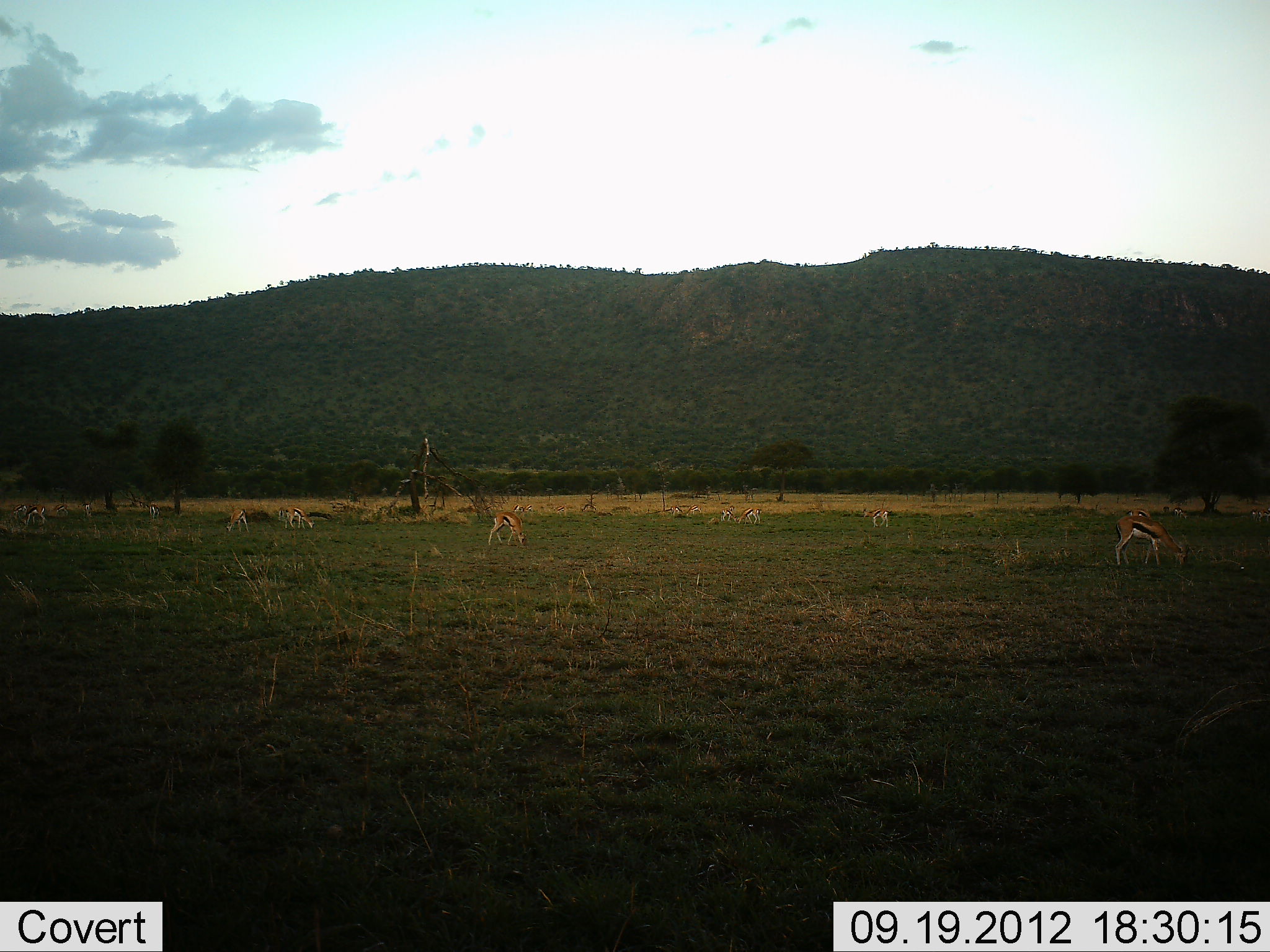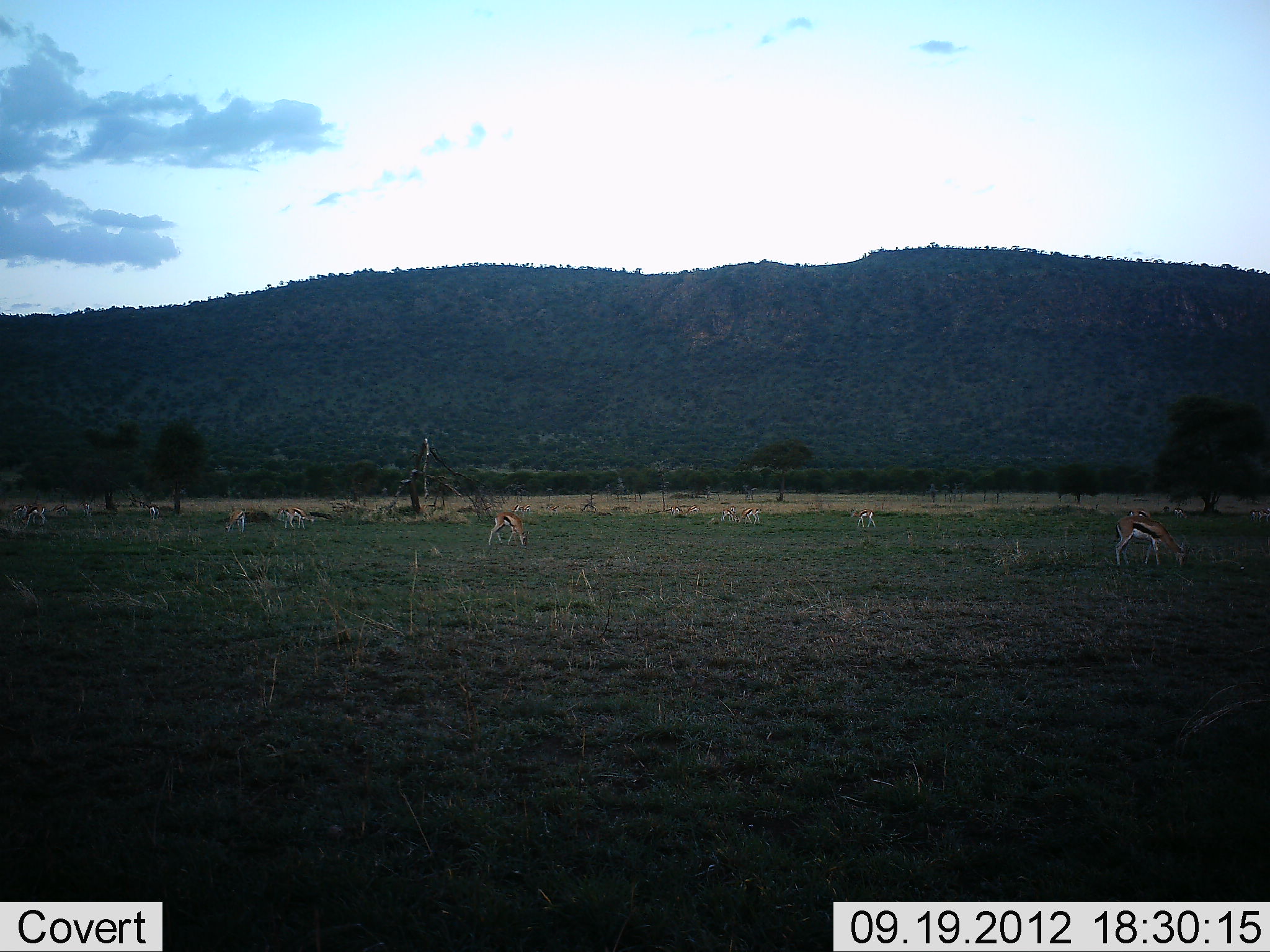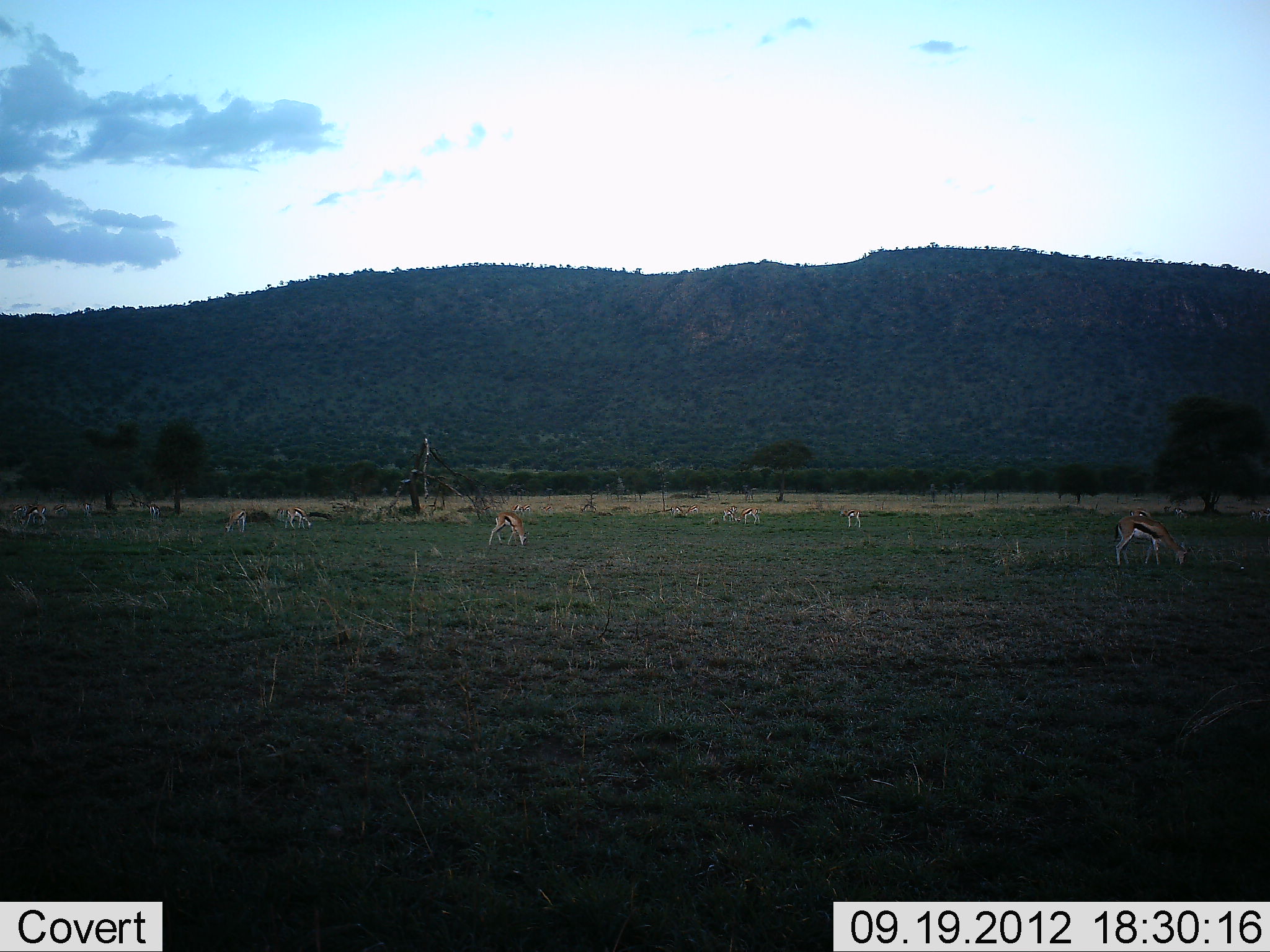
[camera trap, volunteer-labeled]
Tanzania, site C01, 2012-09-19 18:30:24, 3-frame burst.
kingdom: Animalia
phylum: Chordata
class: Mammalia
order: Artiodactyla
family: Bovidae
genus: Eudorcas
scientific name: Eudorcas thomsonii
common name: thomson's gazelle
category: gazellethomsons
Gazellethomsons (thomson's gazelle) (Eudorcas thomsonii), count 11-50. Behavior (volunteer vote fractions): standing 30%, resting 0%, moving 40%, interacting 0%. Young present (vote fraction): 0%. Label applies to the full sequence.